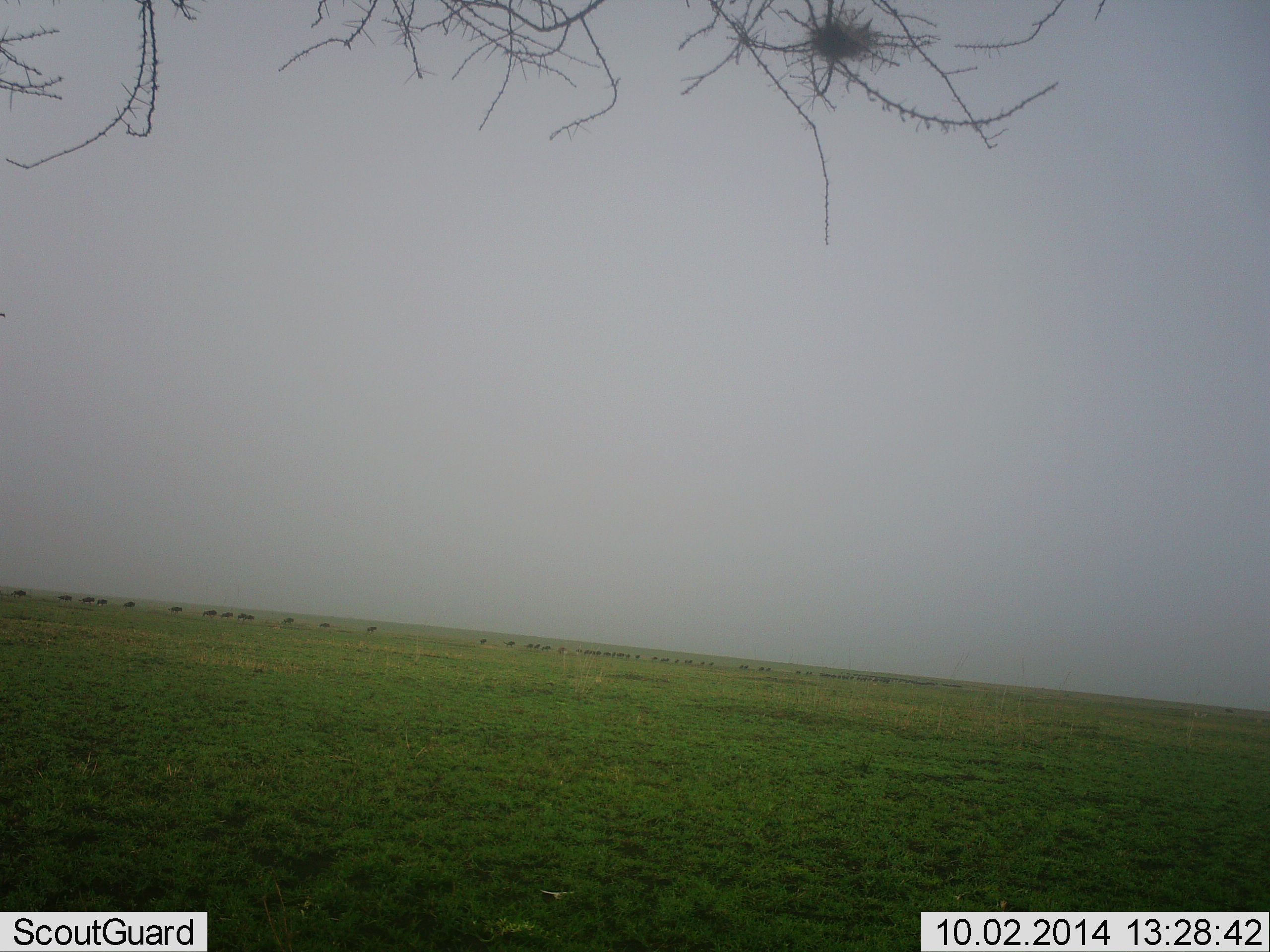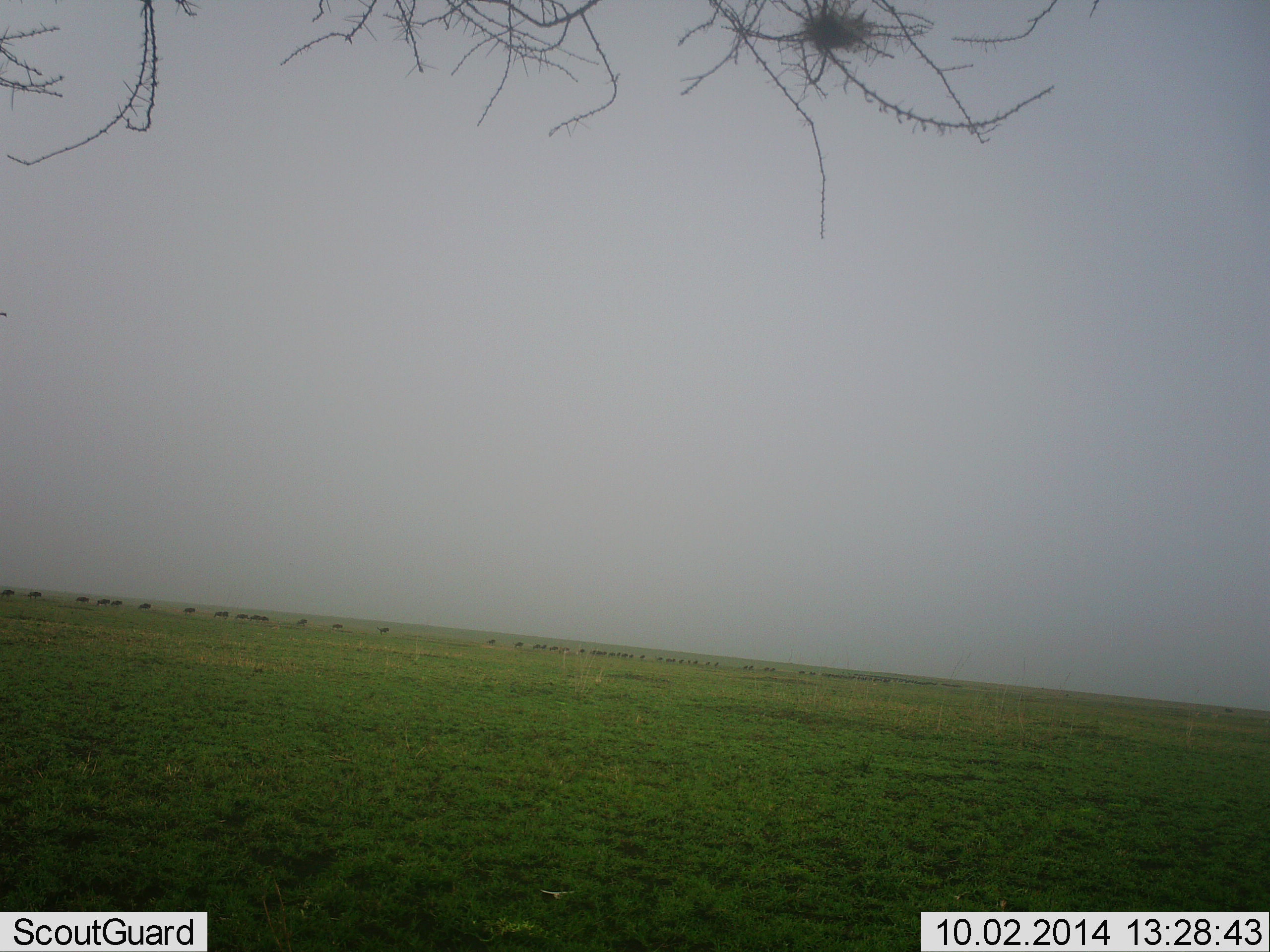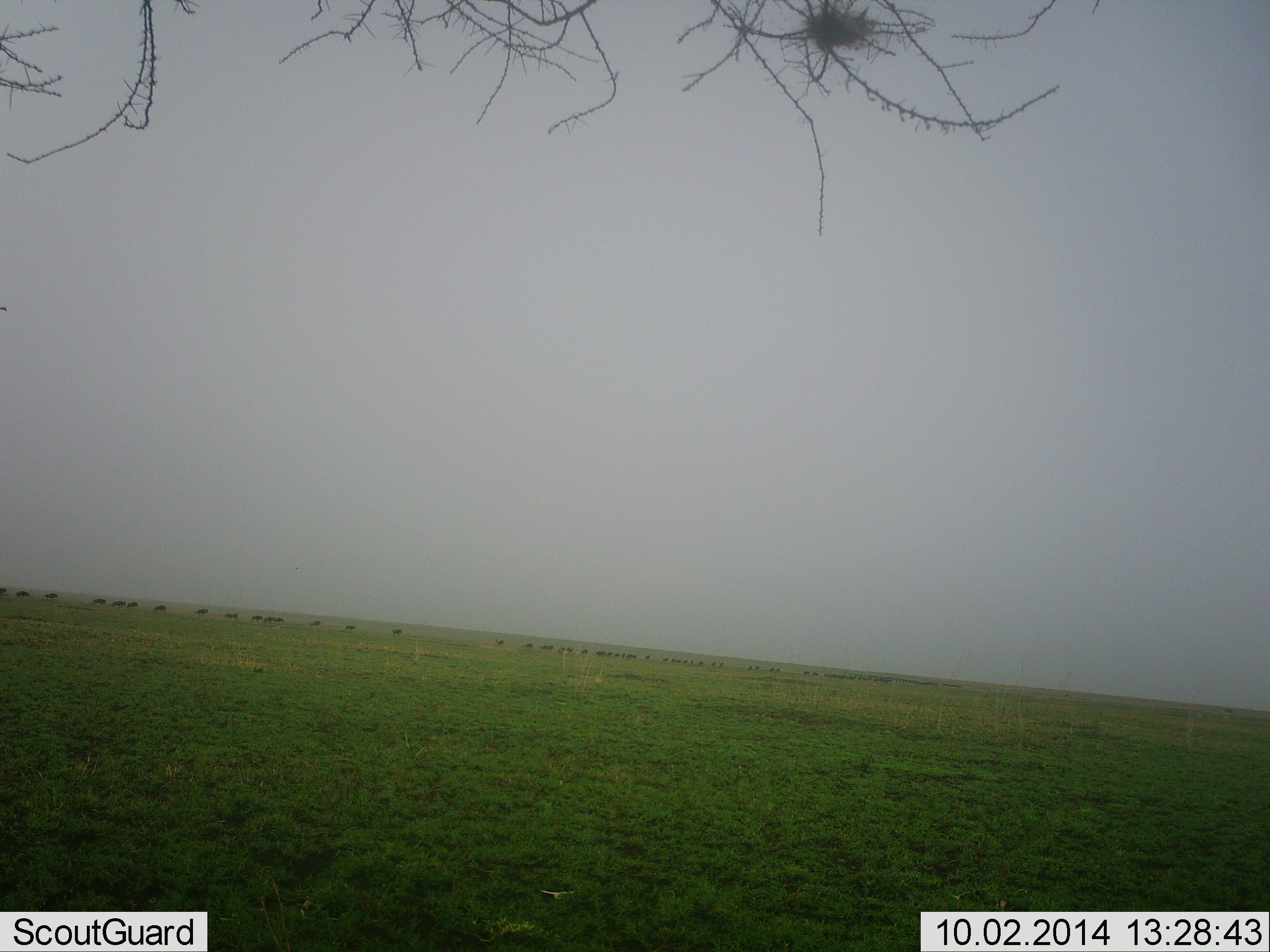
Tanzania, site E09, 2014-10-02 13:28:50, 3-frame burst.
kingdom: Animalia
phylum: Chordata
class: Mammalia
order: Artiodactyla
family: Bovidae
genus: Connochaetes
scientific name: Connochaetes taurinus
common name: blue wildebeest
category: wildebeest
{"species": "wildebeest (blue wildebeest) (Connochaetes taurinus)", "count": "51+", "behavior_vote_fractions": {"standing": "0%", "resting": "0%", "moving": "100%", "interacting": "0%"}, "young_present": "0%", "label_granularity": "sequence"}